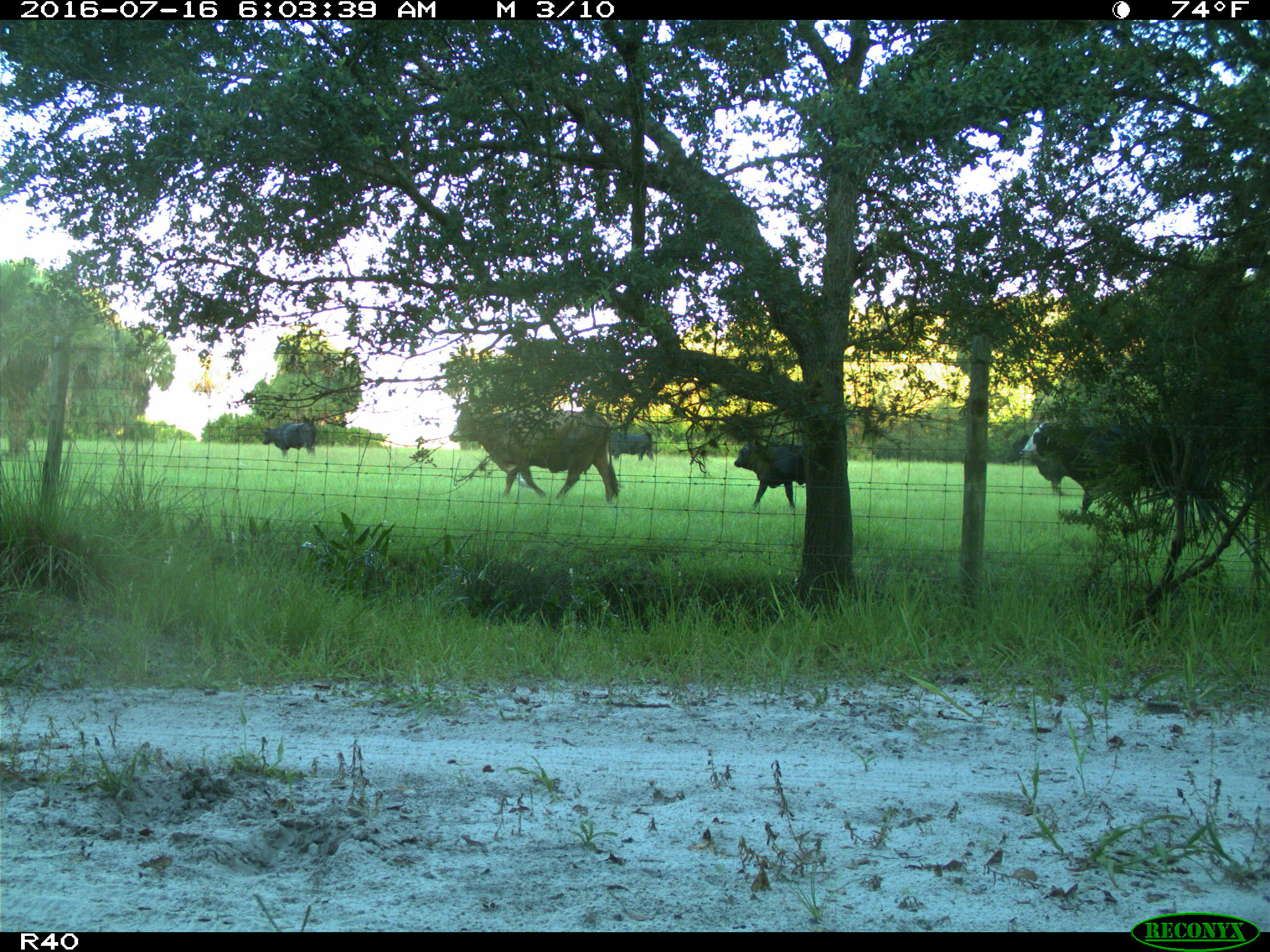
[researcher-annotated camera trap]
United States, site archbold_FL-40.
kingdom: Animalia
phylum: Chordata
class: Mammalia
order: Artiodactyla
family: Bovidae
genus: Bos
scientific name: Bos taurus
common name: domestic cow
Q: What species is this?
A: Bos taurus (domestic cow).